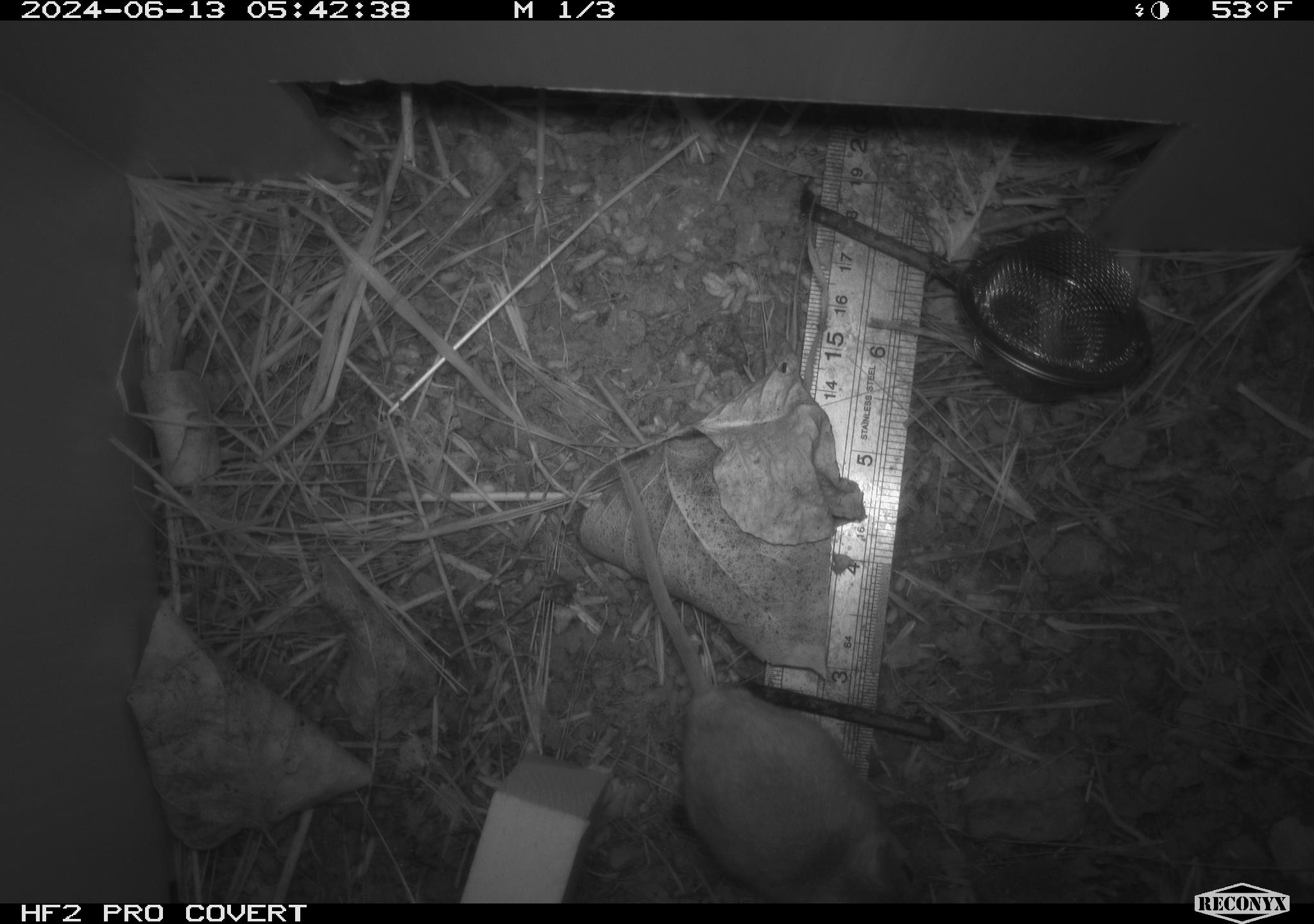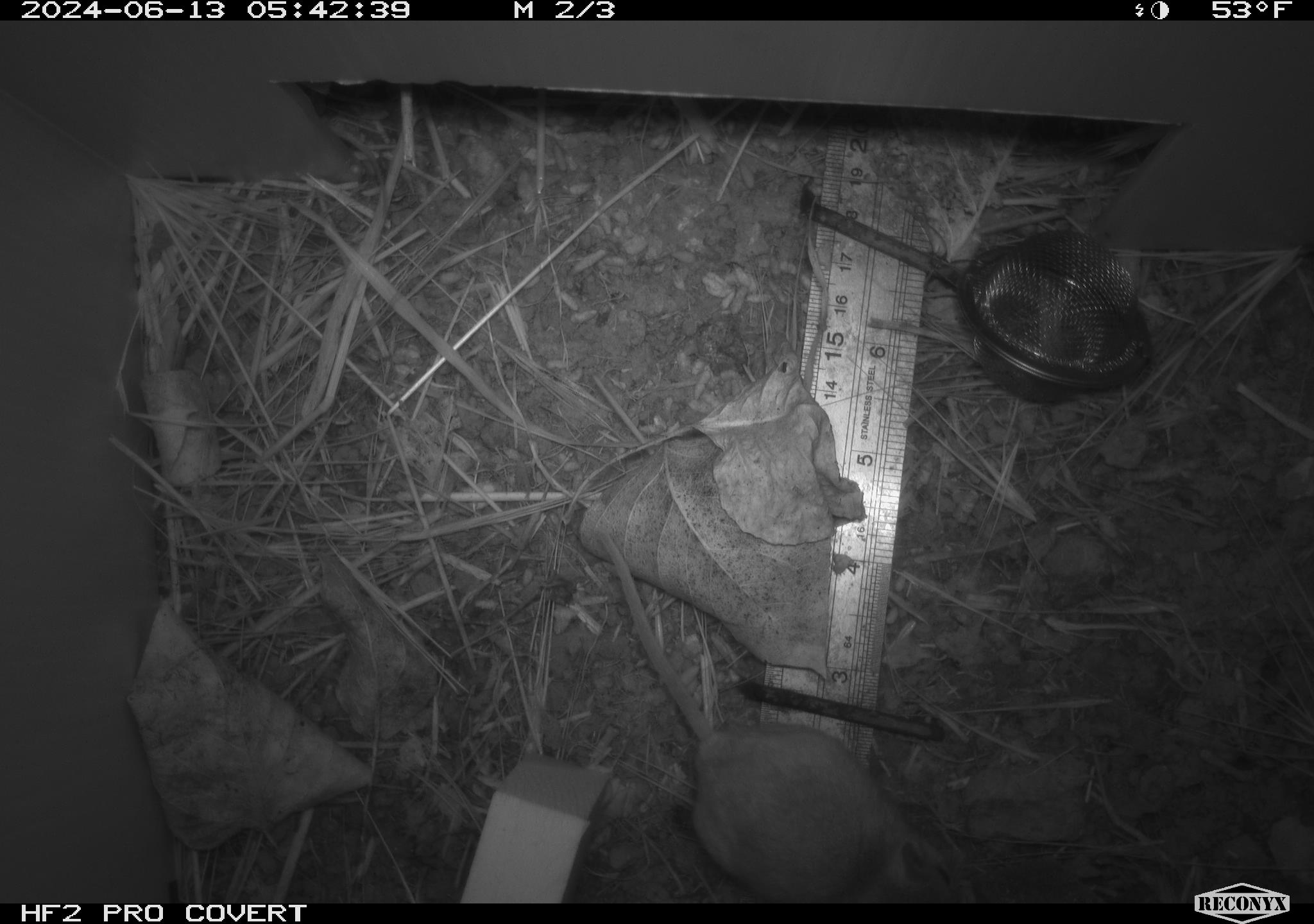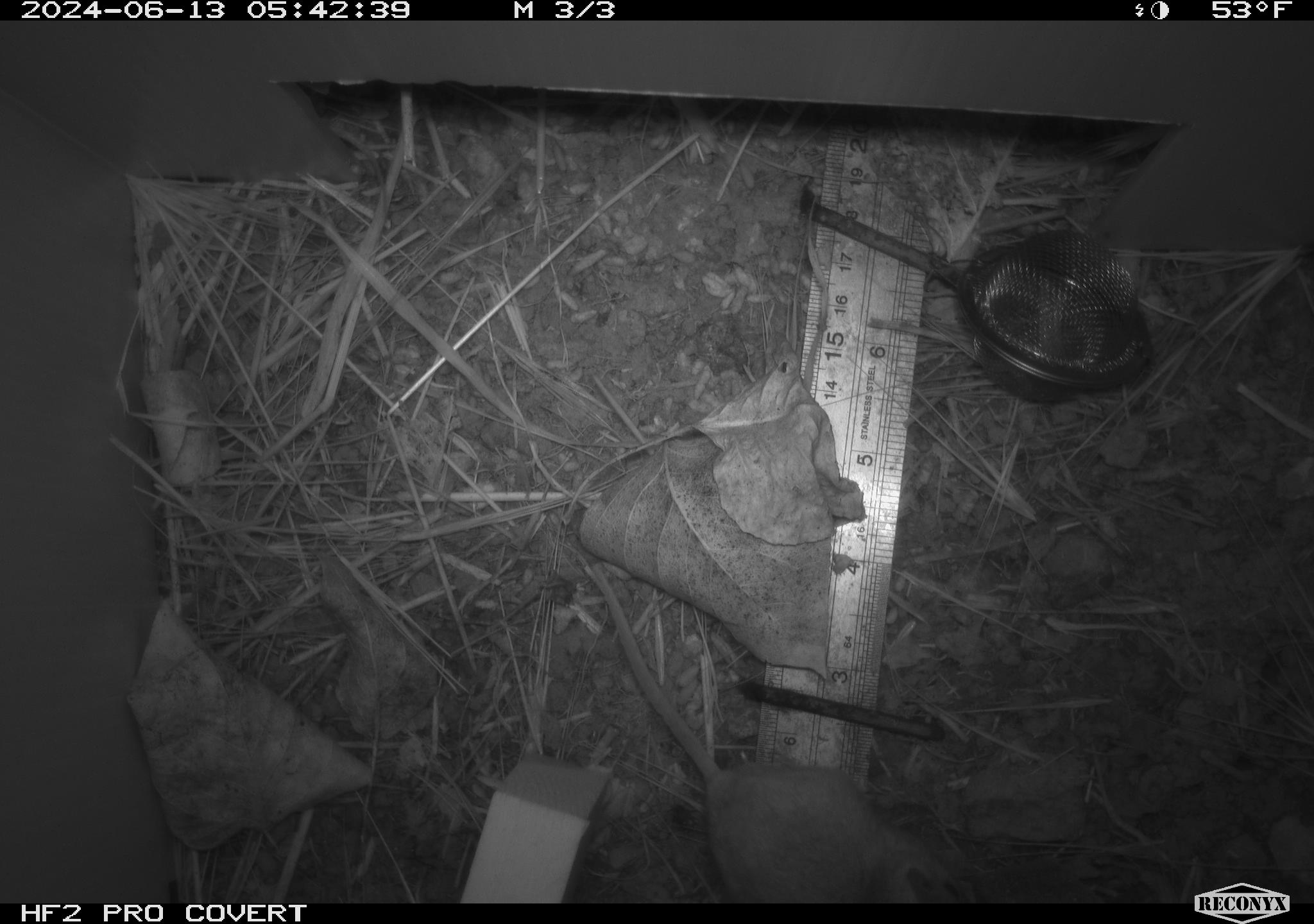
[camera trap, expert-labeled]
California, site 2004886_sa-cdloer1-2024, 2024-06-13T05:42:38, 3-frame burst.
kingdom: Animalia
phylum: Chordata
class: Mammalia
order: Rodentia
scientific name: Rodentia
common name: mouse species